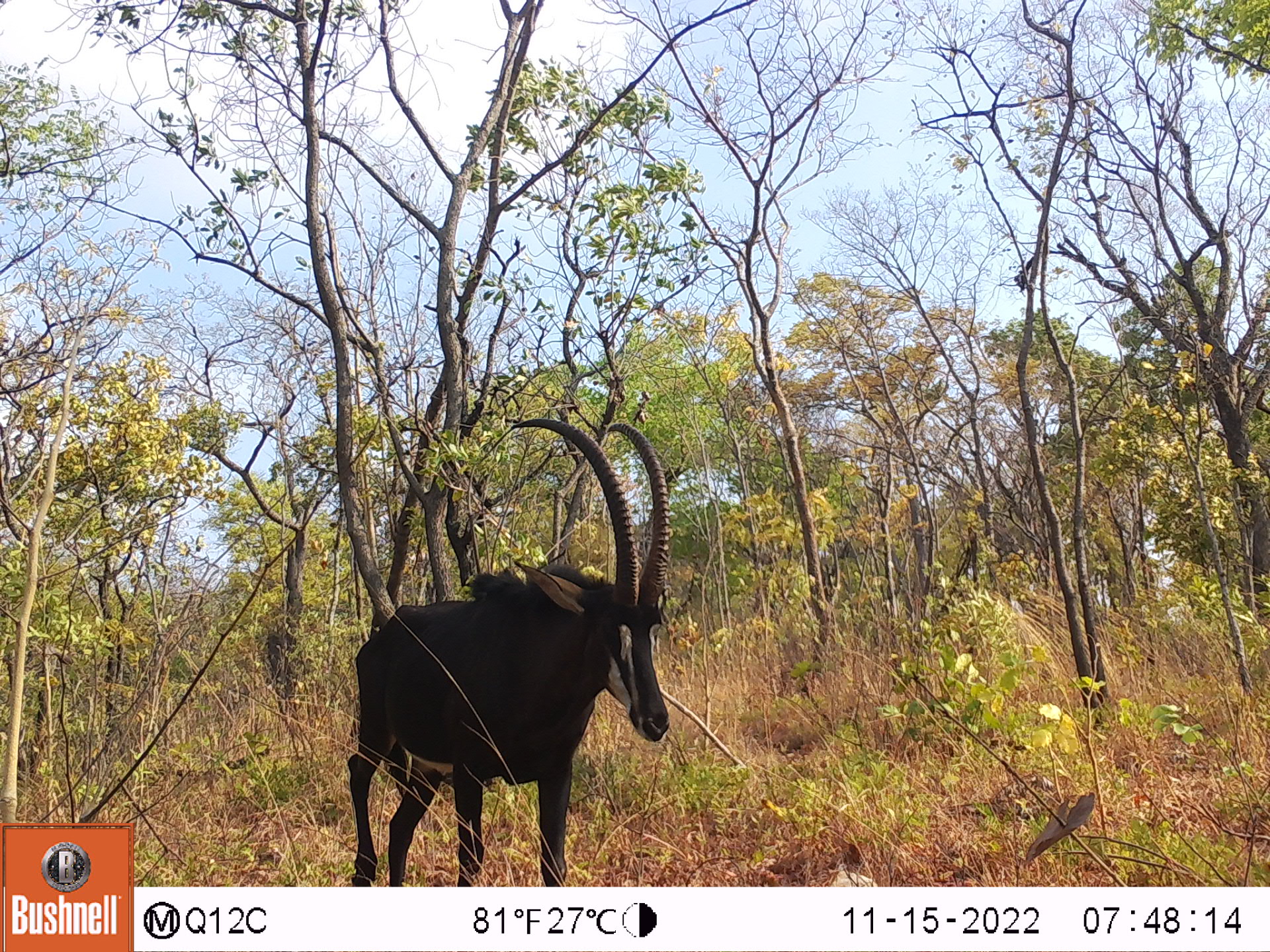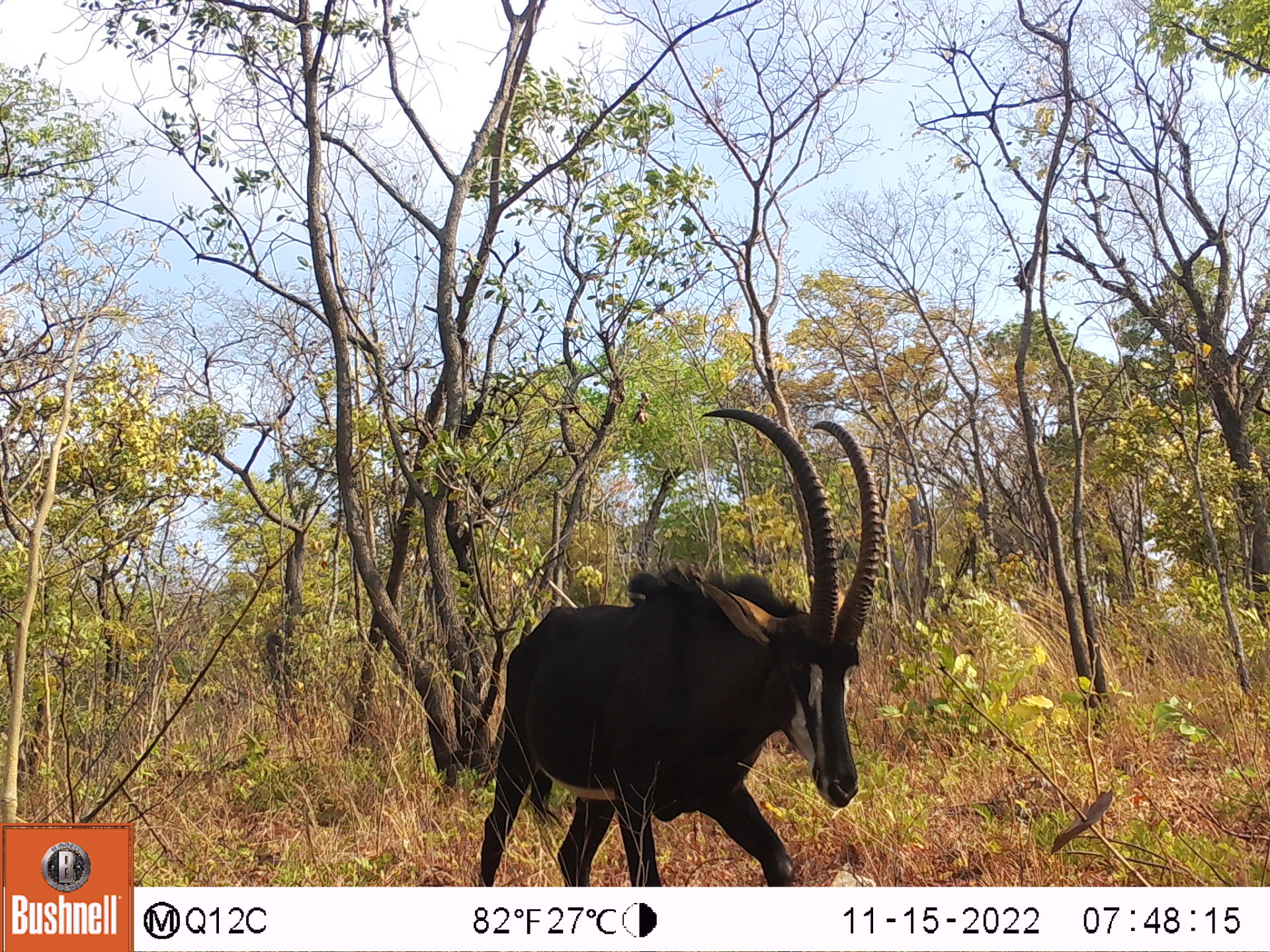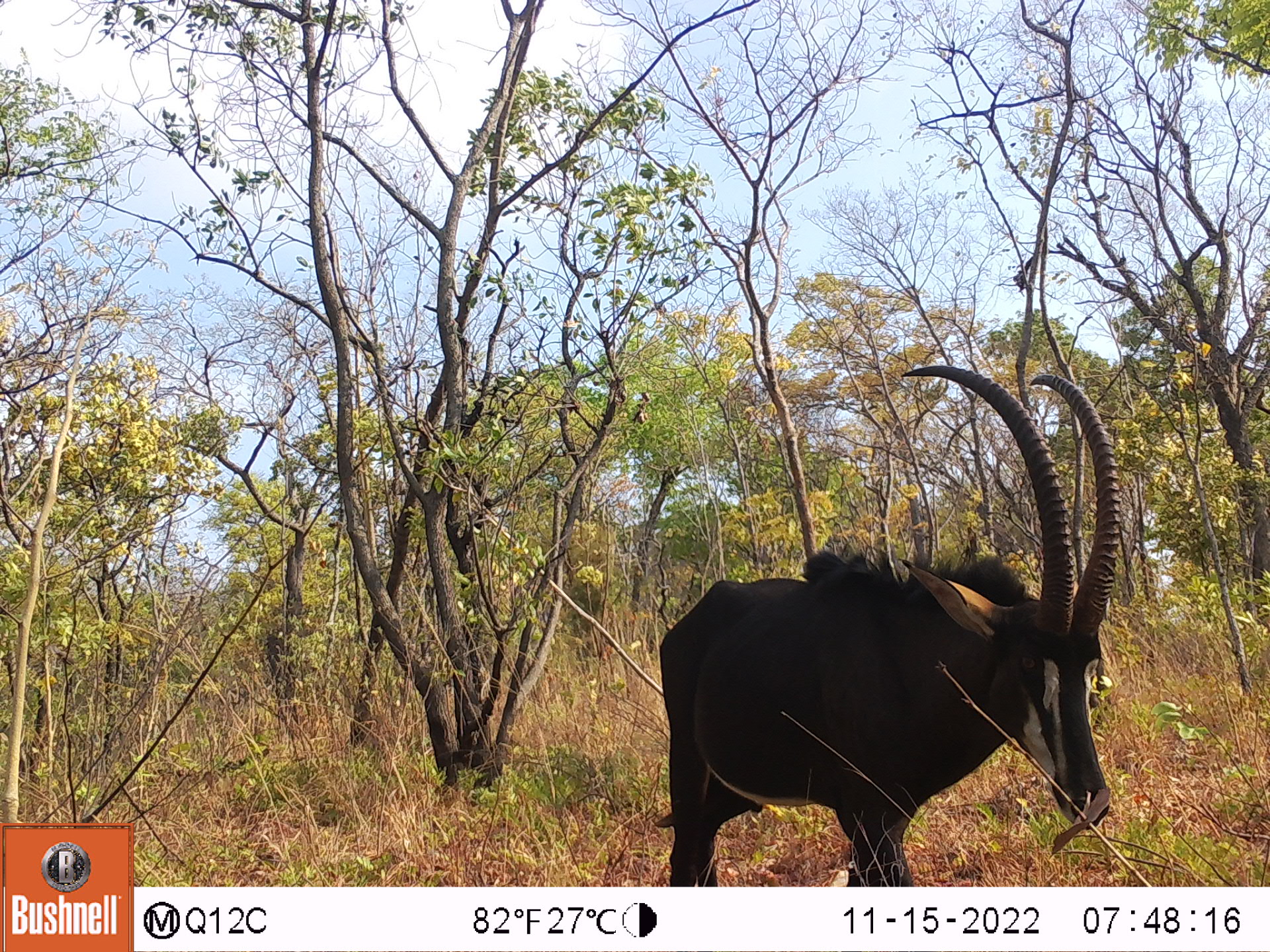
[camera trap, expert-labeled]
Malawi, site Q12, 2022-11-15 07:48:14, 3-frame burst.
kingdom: Animalia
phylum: Chordata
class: Mammalia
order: Artiodactyla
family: Bovidae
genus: Hippotragus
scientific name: Hippotragus niger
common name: sable antelope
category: sable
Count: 1.